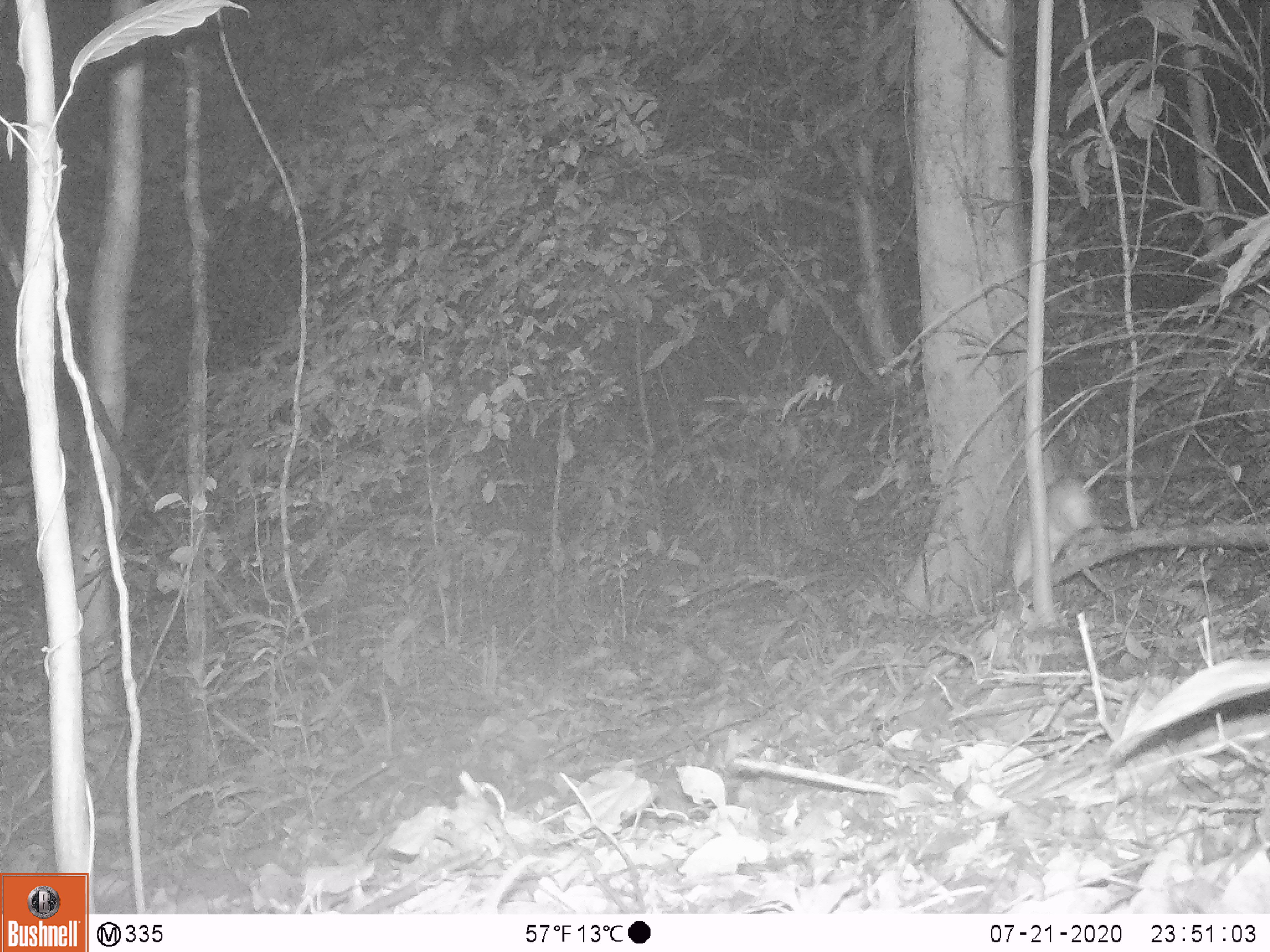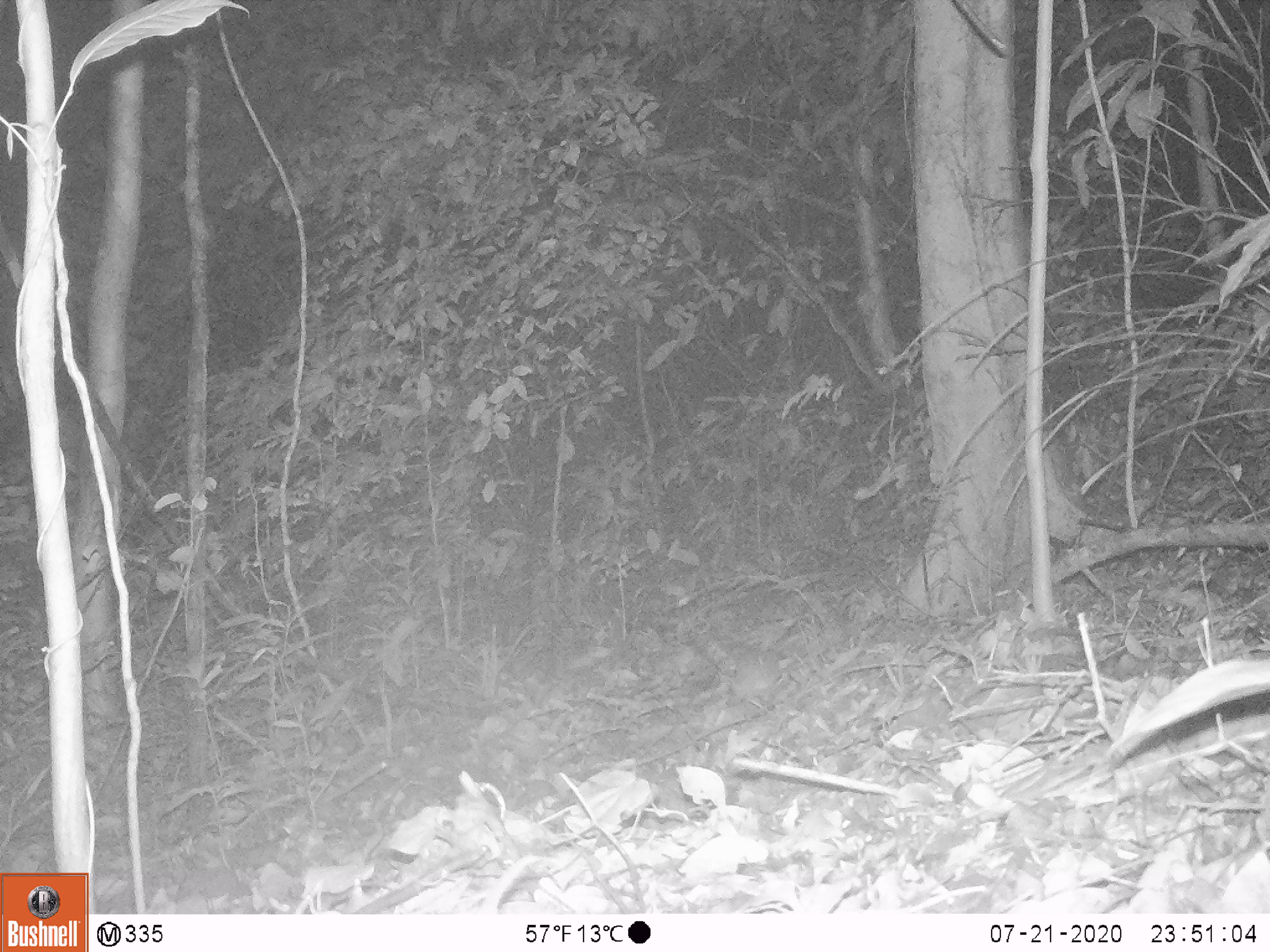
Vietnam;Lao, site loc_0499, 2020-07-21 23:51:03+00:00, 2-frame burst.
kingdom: Animalia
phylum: Chordata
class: Mammalia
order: Rodentia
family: Muridae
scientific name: Muridae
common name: old-world mice and rats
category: unidentified murid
Unidentified murid (old-world mice and rats) (Muridae). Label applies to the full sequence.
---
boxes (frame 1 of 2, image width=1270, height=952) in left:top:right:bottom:
unidentified murid: 1004:473:1095:600